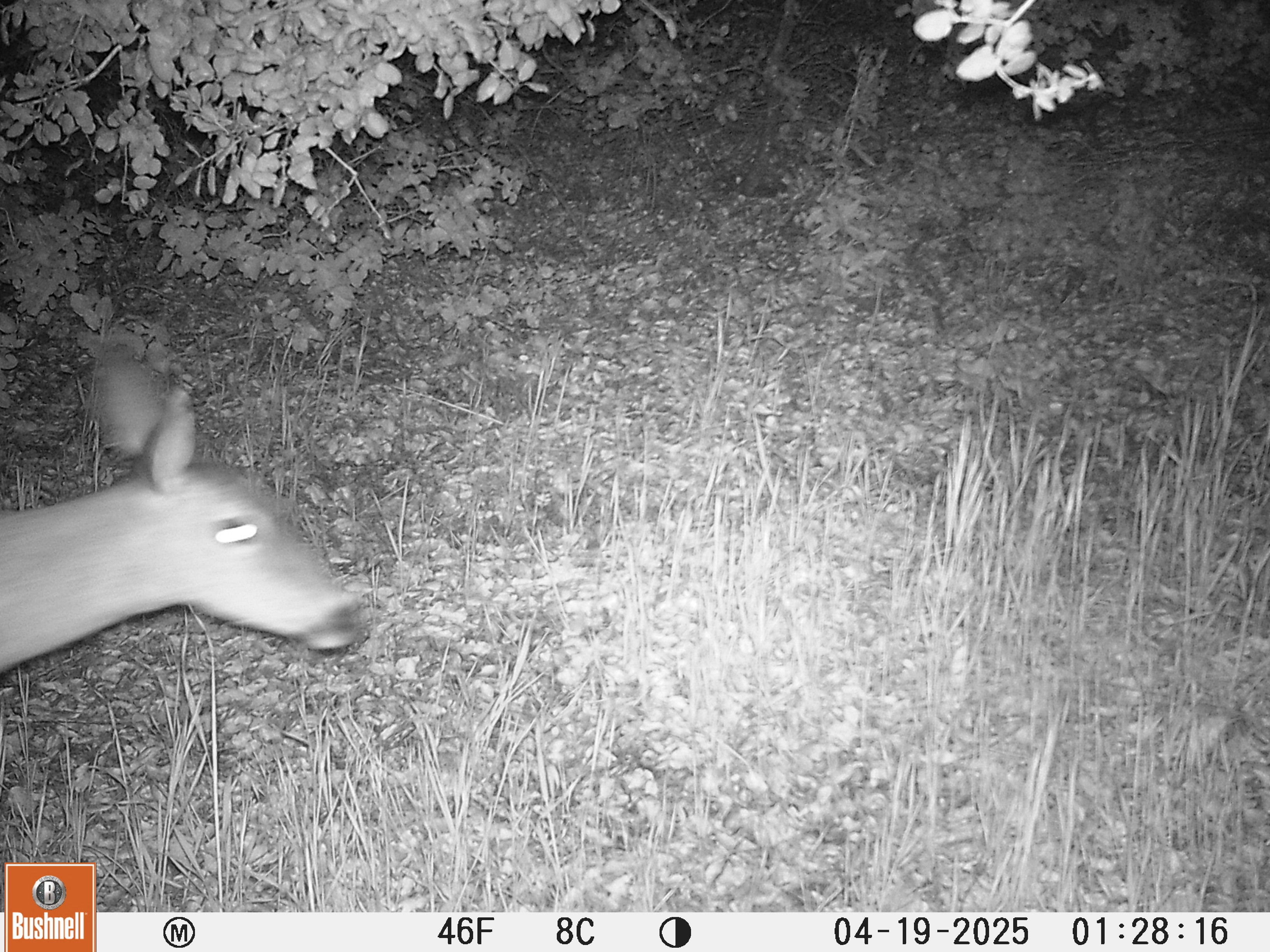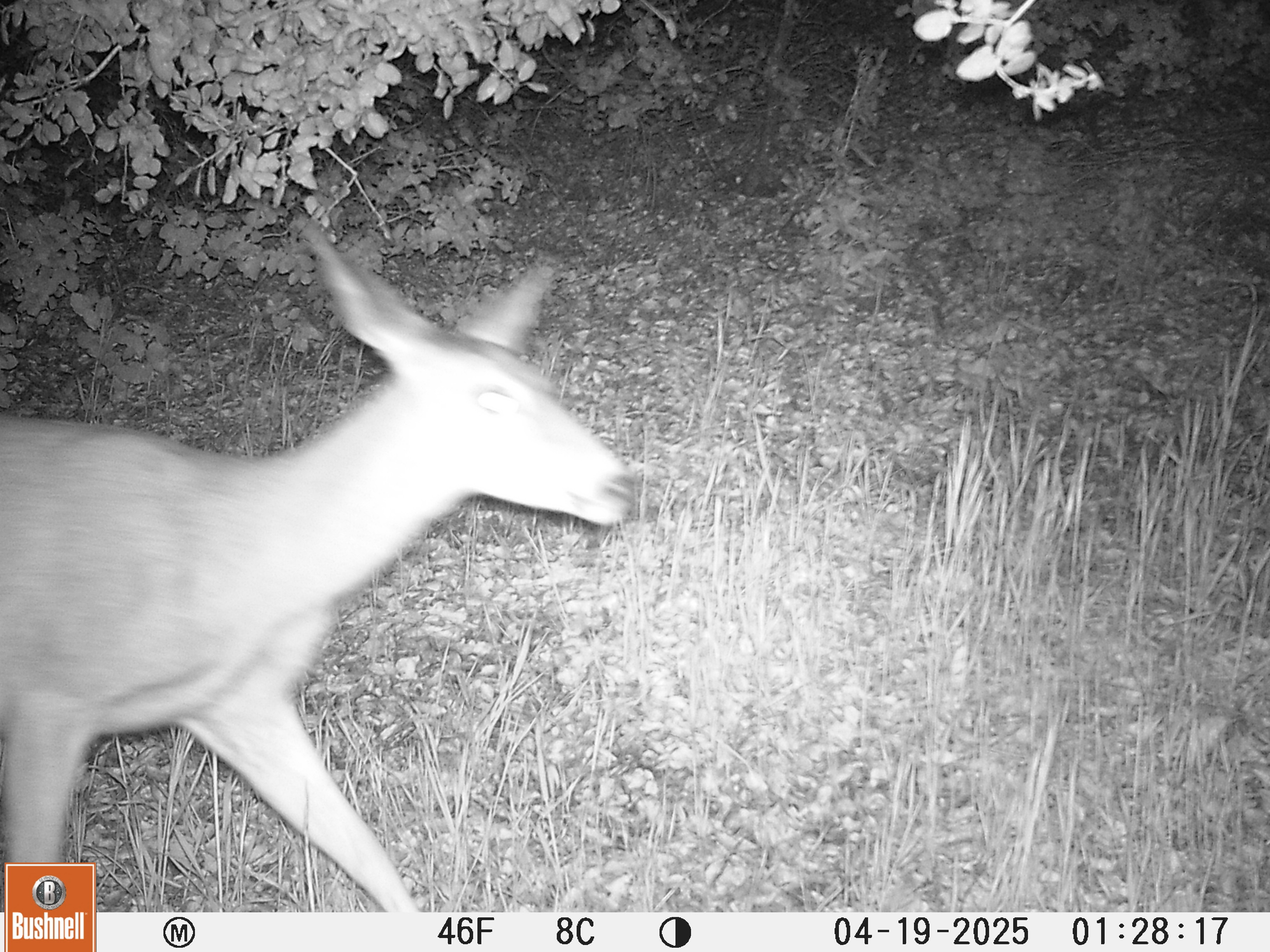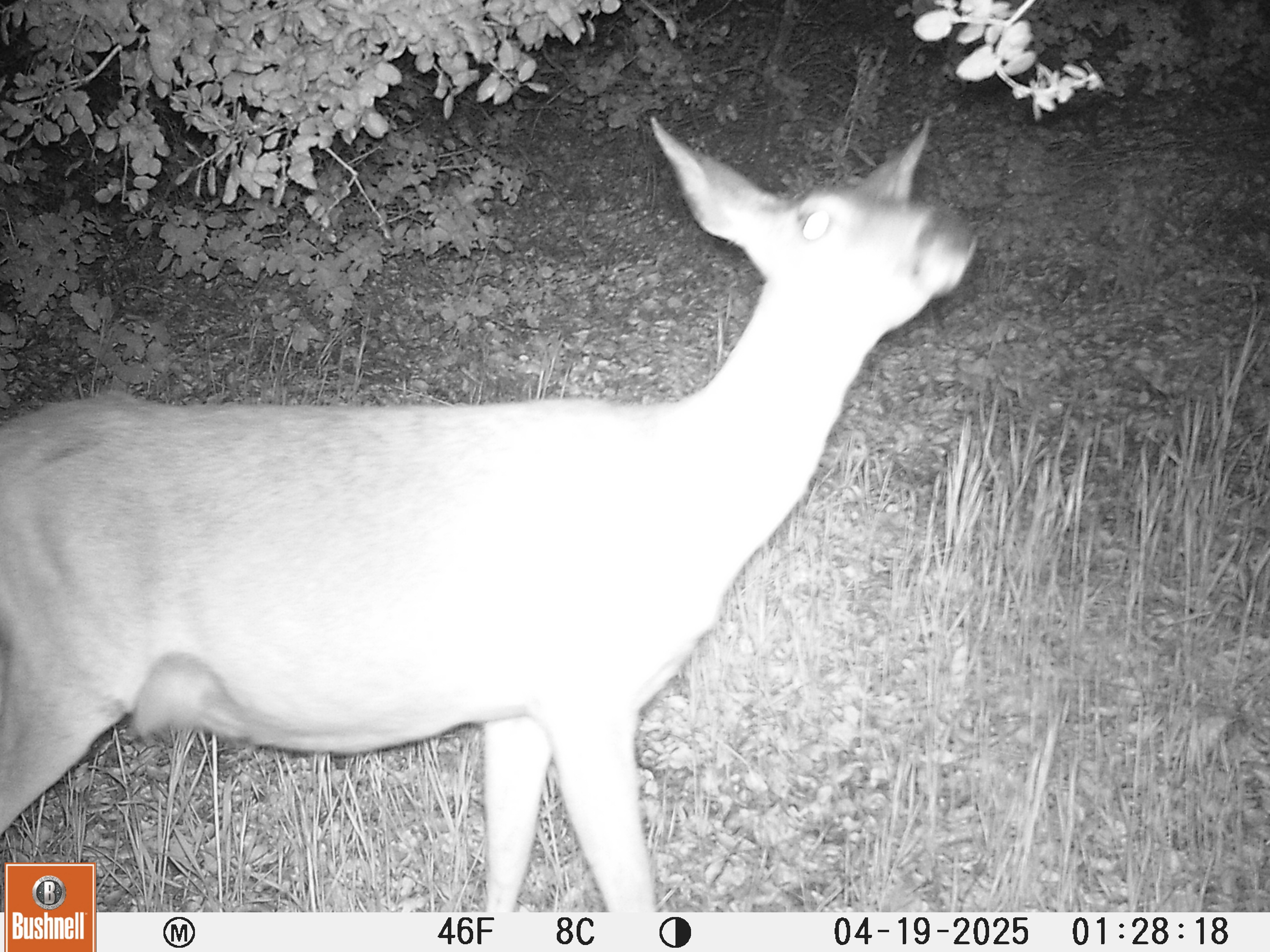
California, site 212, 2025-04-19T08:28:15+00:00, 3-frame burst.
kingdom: Animalia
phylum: Chordata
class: Mammalia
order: Artiodactyla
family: Cervidae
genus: Odocoileus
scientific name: Odocoileus hemionus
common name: mule deer